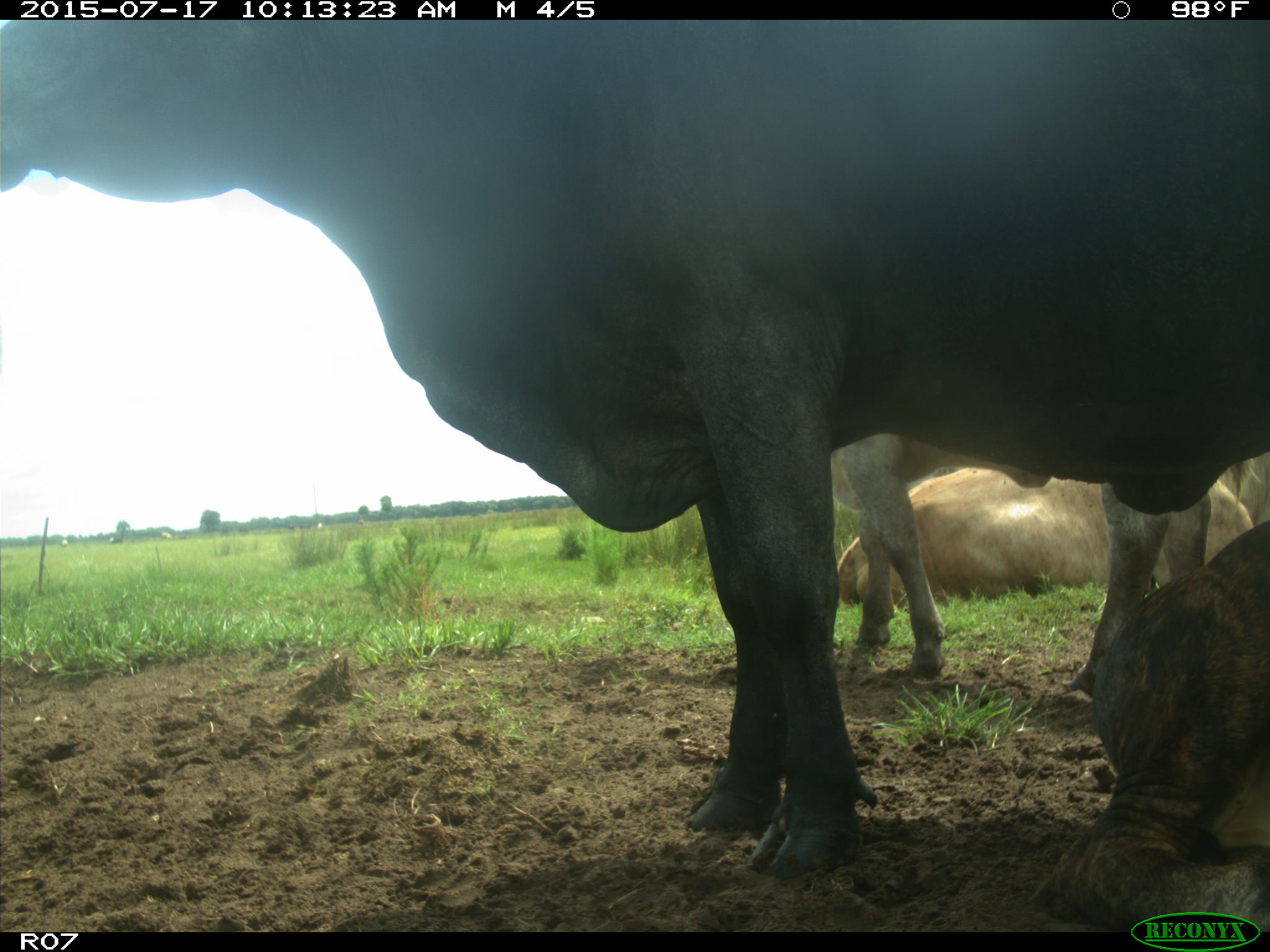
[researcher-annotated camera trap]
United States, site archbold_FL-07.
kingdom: Animalia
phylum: Chordata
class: Mammalia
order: Artiodactyla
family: Bovidae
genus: Bos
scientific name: Bos taurus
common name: domestic cow